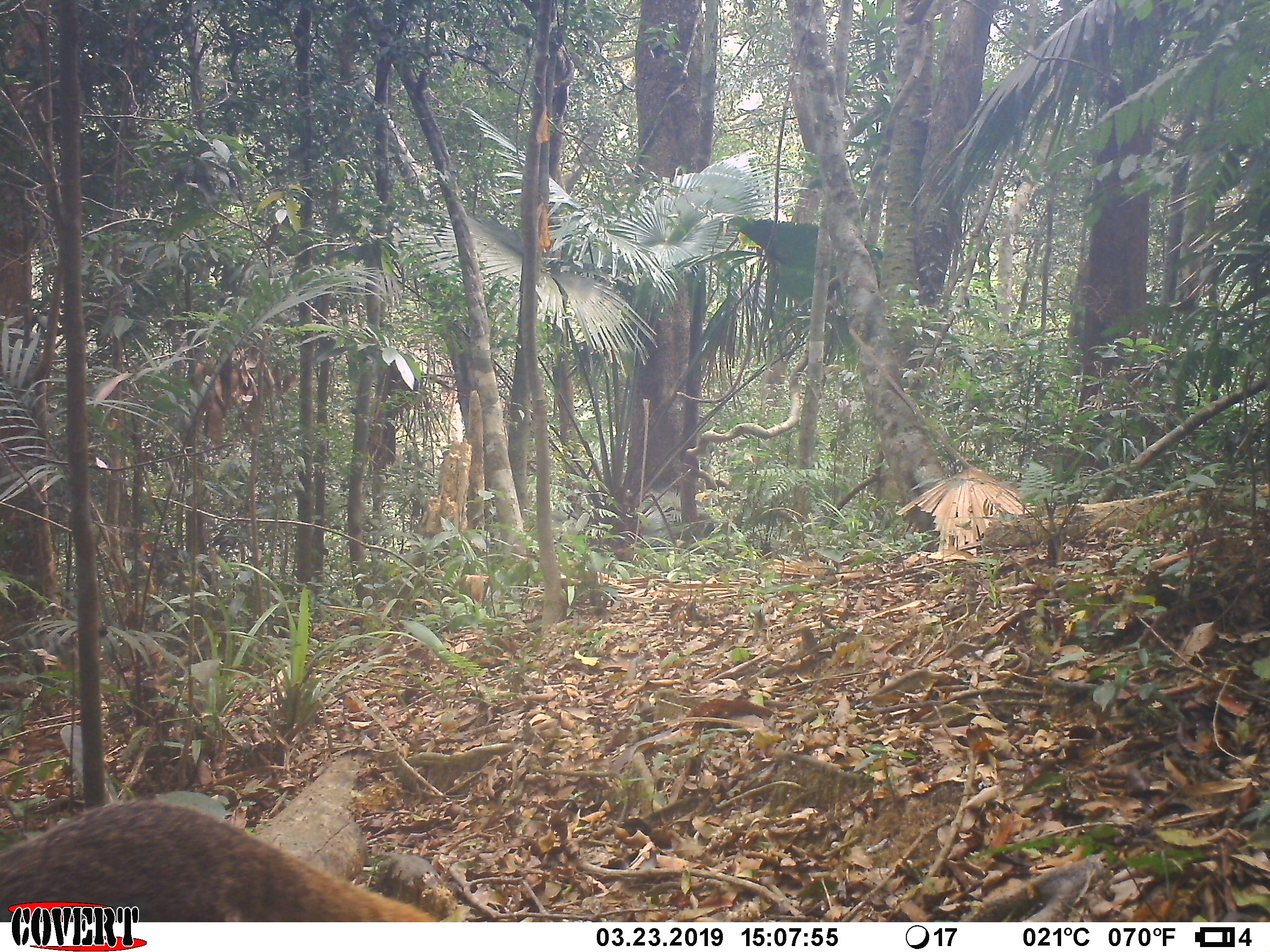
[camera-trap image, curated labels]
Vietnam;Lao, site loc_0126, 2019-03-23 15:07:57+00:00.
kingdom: Animalia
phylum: Chordata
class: Mammalia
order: Carnivora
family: Herpestidae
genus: Urva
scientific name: Urva urva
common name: crab-eating mongoose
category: crab eating mongoose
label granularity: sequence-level